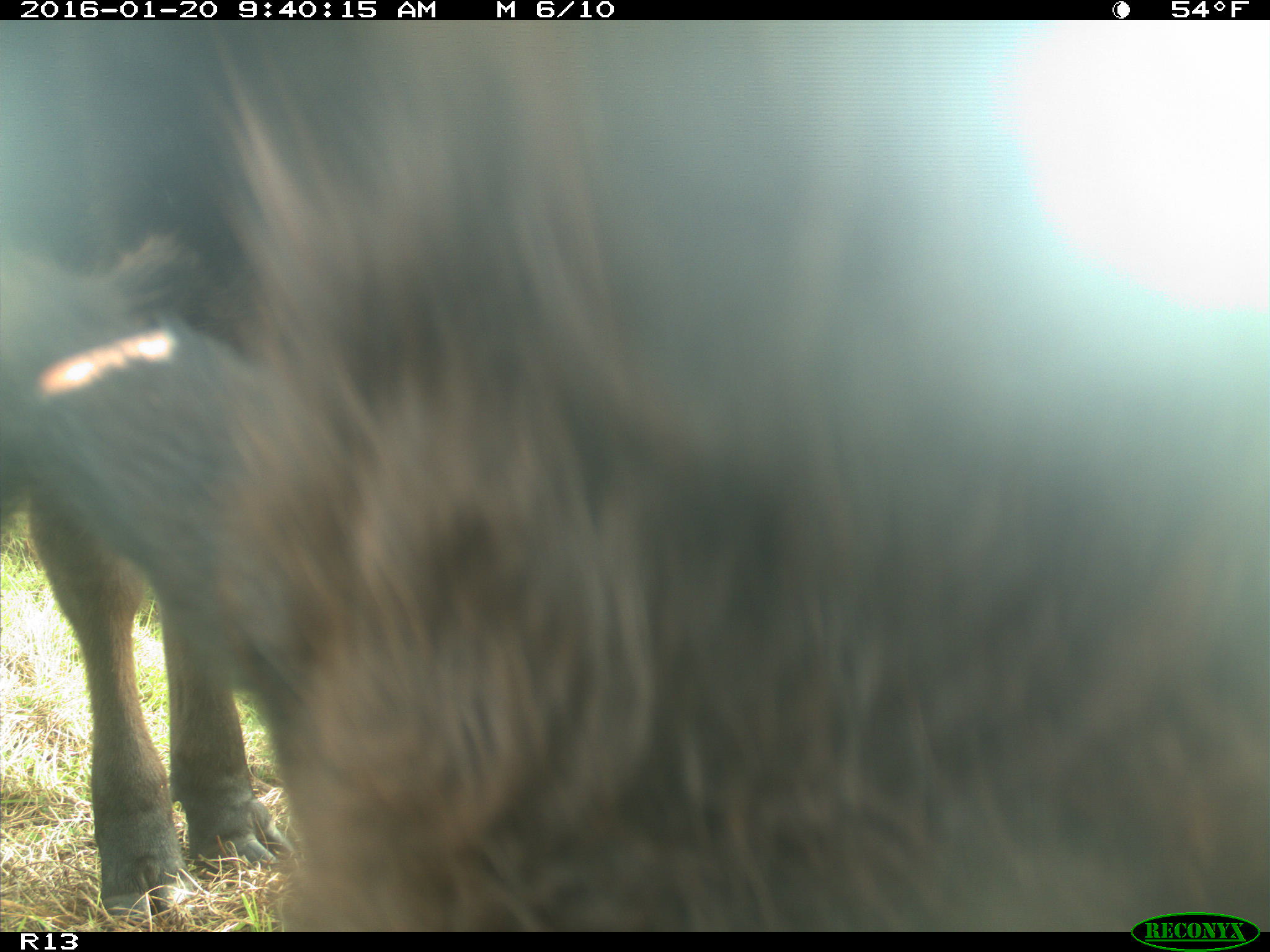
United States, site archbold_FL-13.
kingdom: Animalia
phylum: Chordata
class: Mammalia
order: Artiodactyla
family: Bovidae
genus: Bos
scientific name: Bos taurus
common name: domestic cow